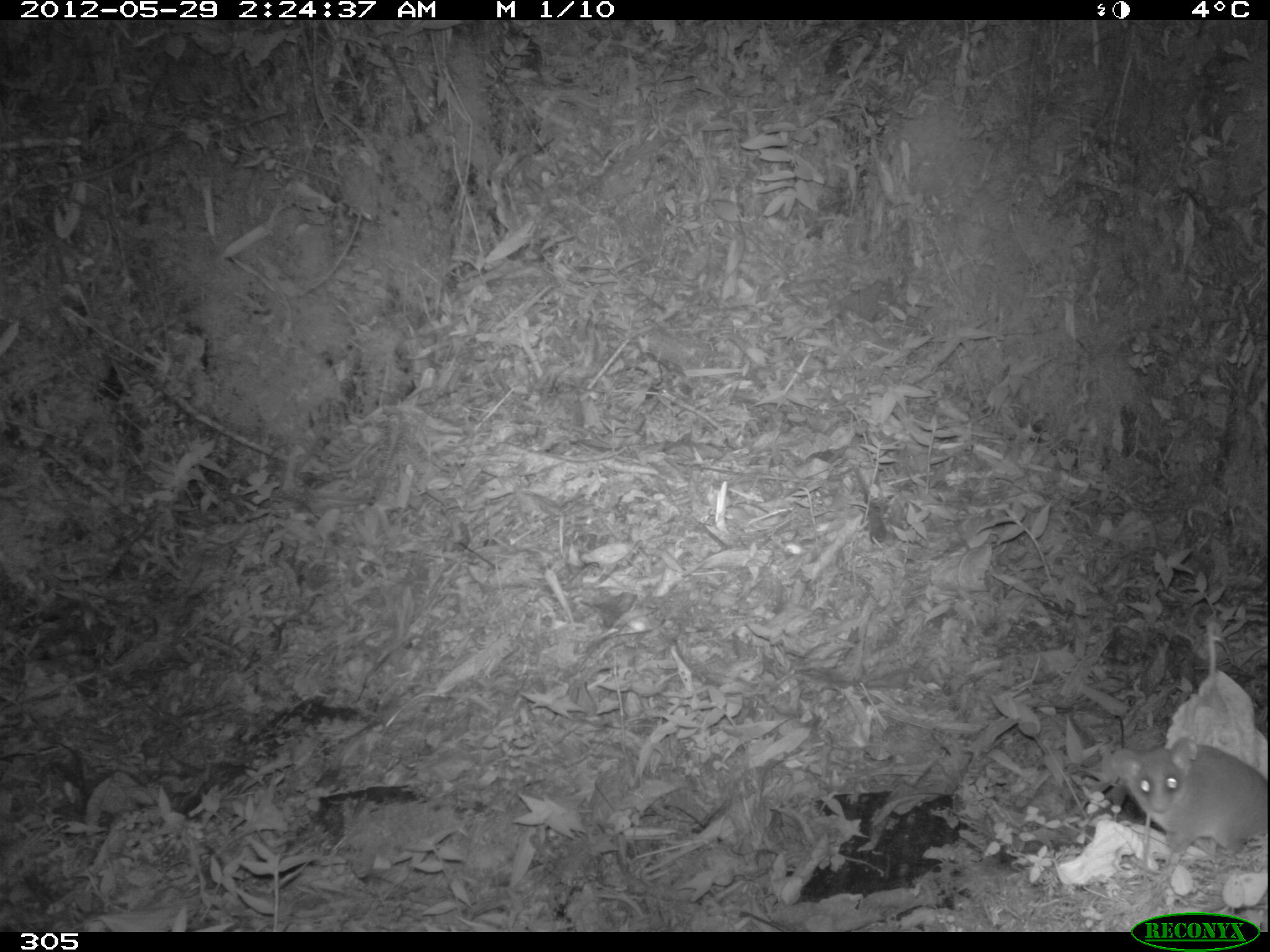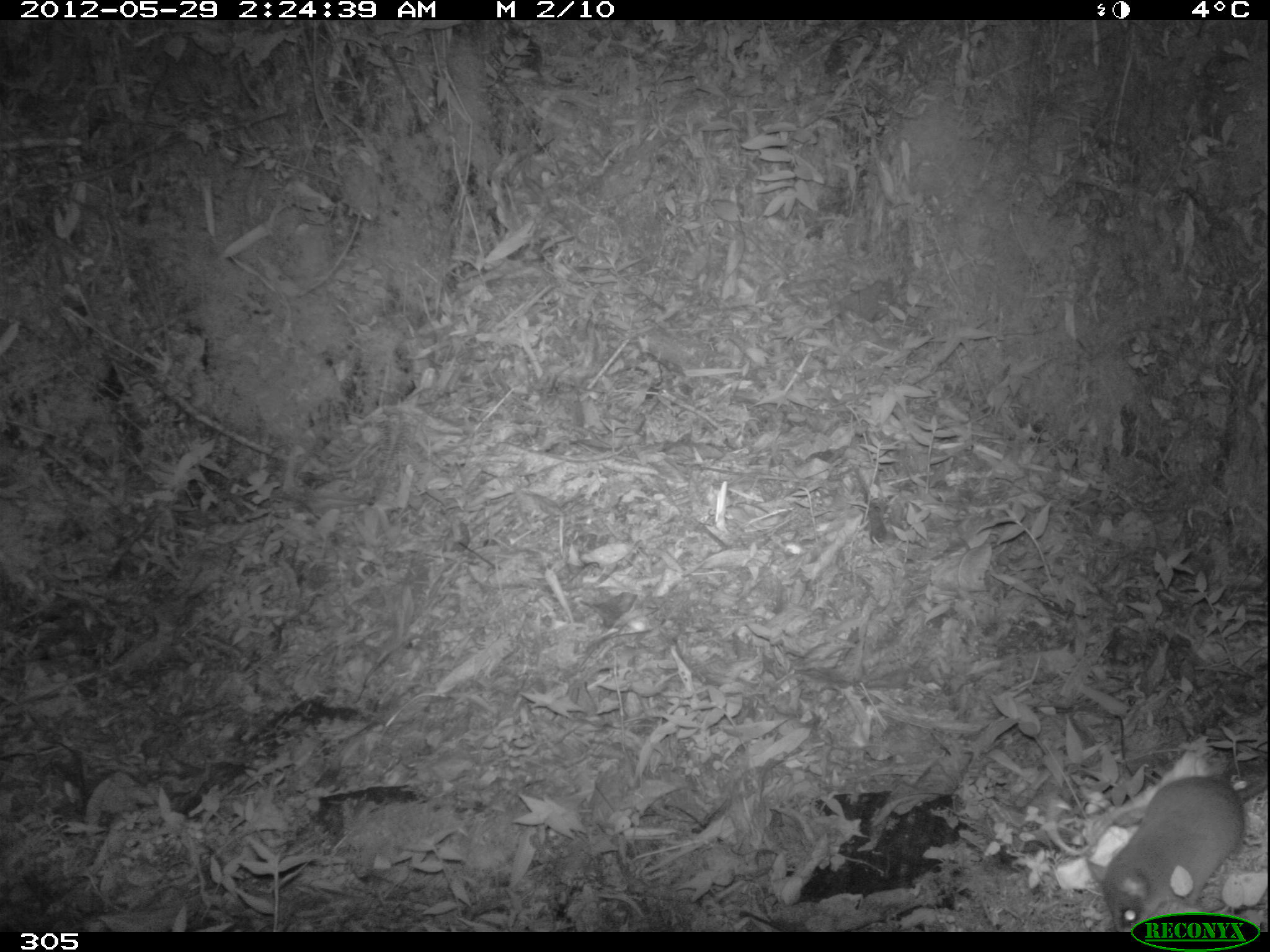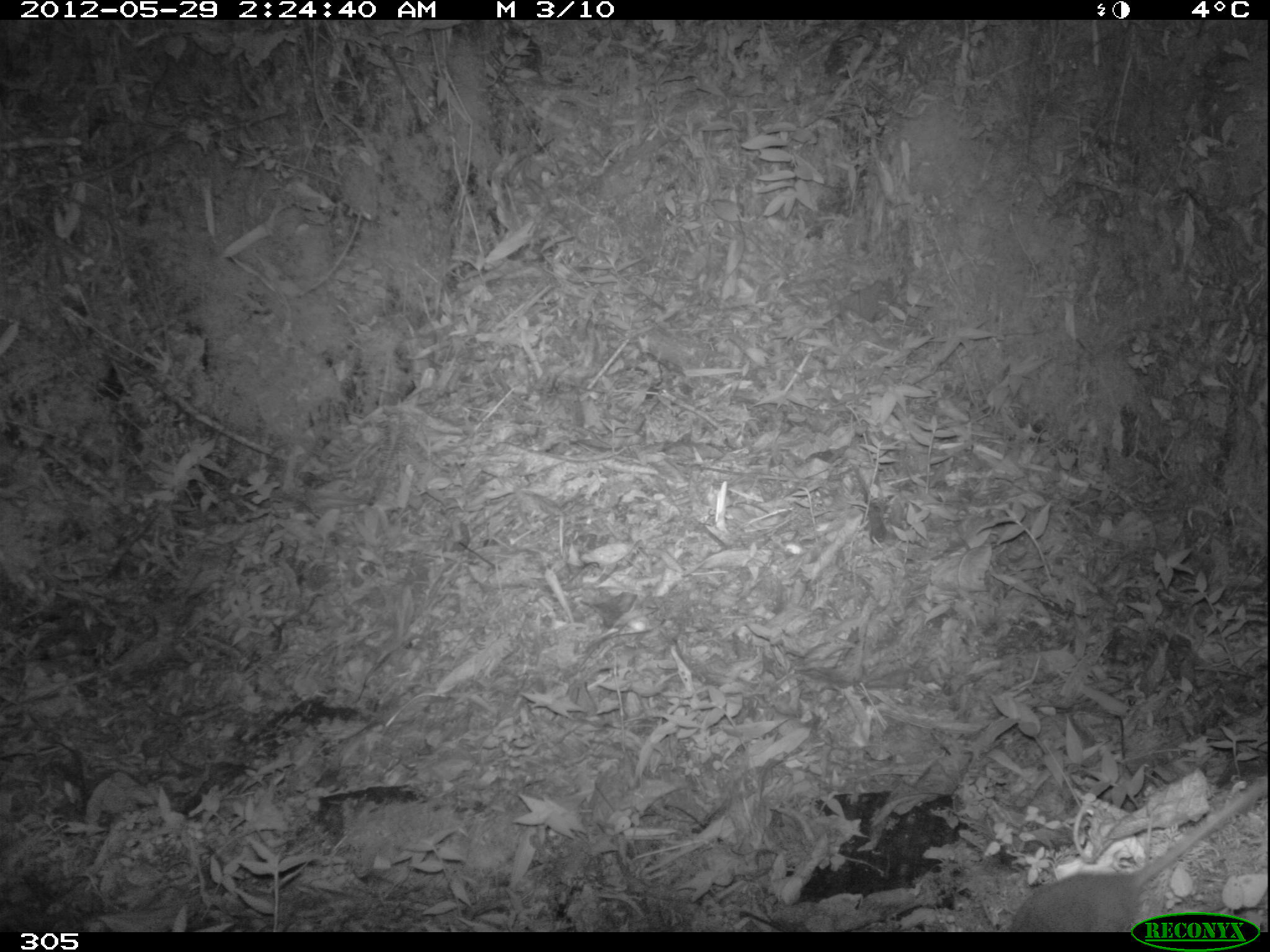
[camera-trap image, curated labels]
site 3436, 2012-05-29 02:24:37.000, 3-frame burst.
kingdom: Animalia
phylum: Chordata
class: Mammalia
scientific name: Mammalia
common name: mammals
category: unknown mammal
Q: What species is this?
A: Unknown mammal (mammals) (Mammalia).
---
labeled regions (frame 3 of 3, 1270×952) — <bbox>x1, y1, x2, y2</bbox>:
unknown mammal: <bbox>1010, 775, 1270, 932</bbox>